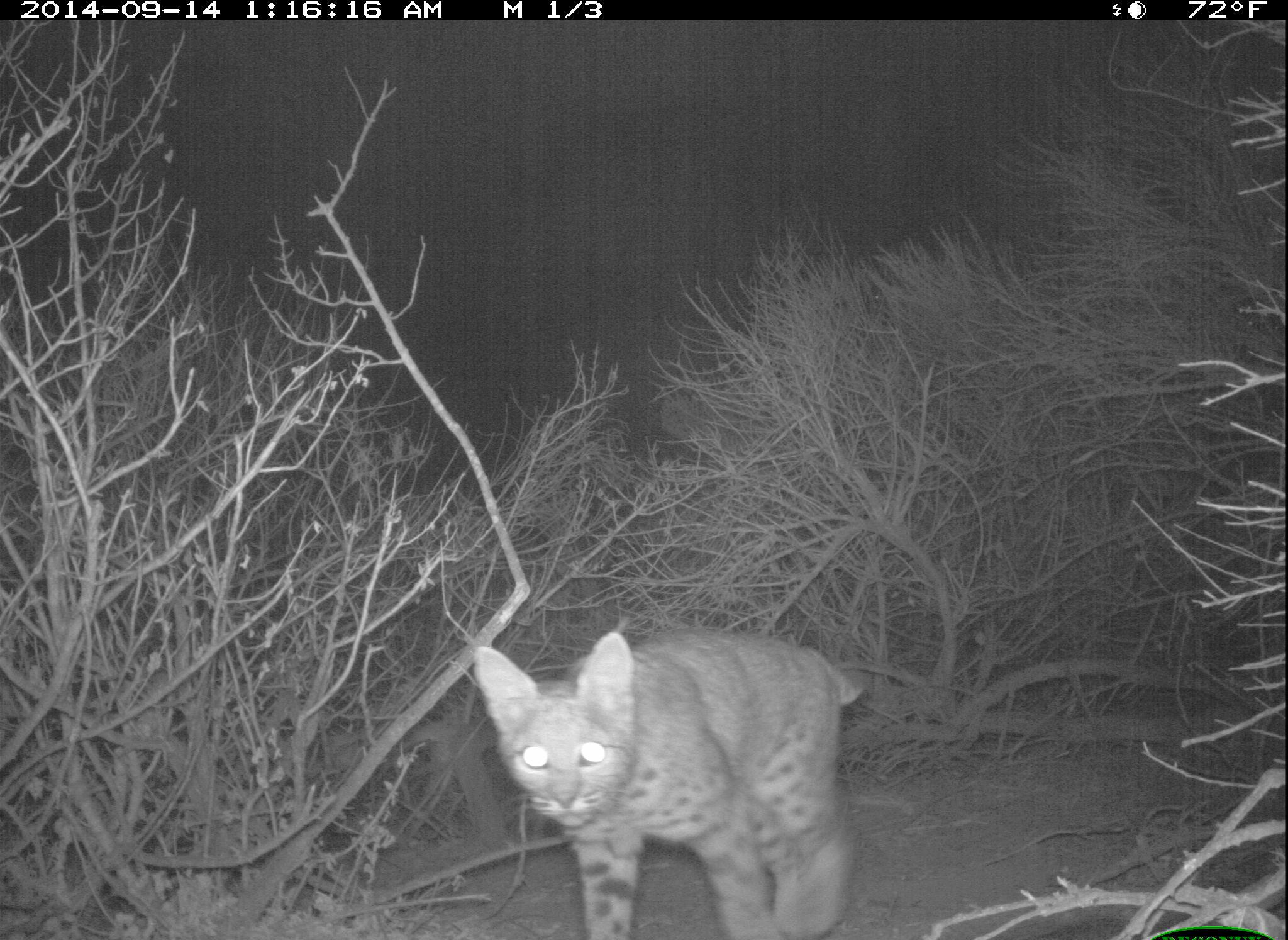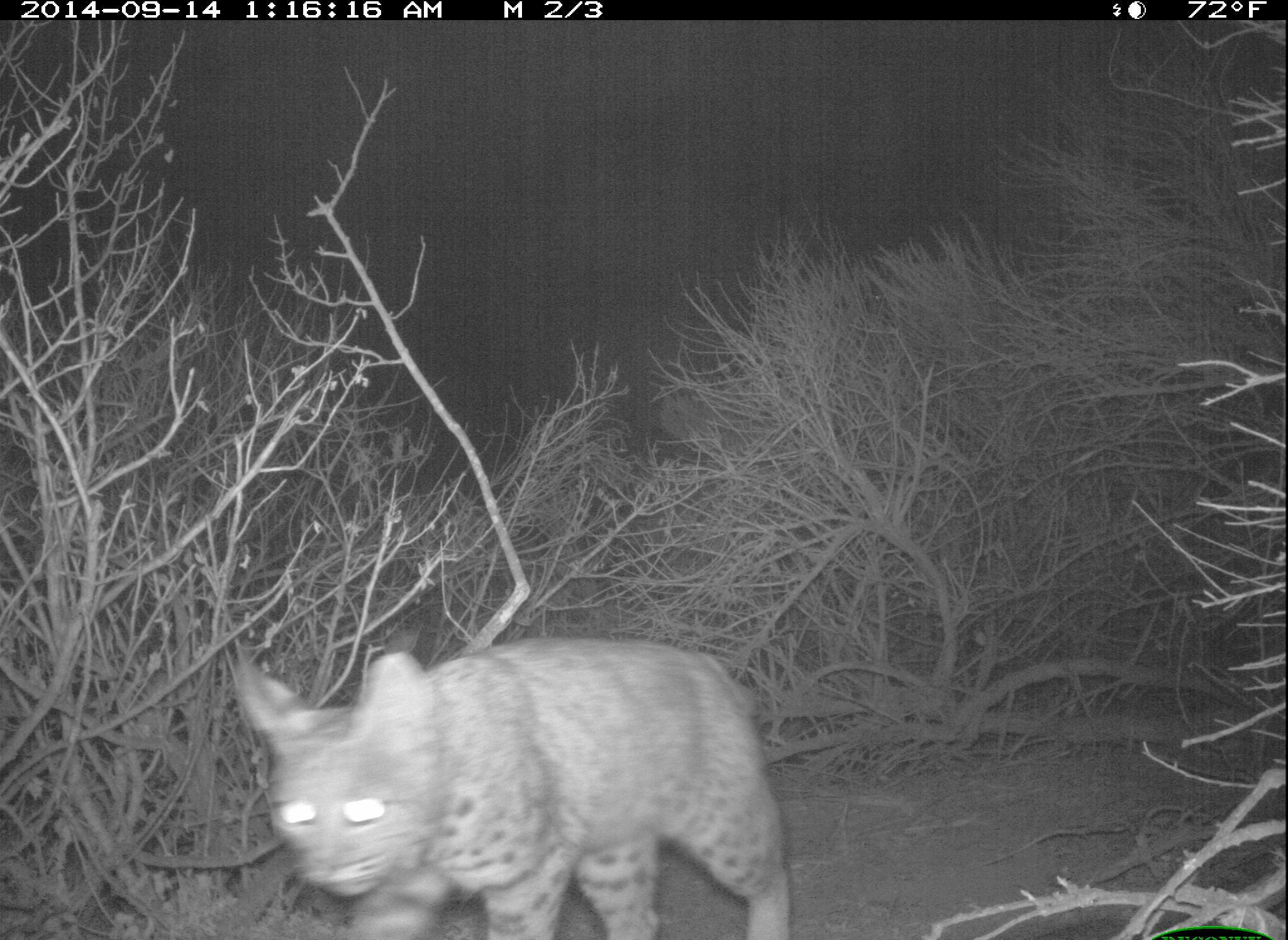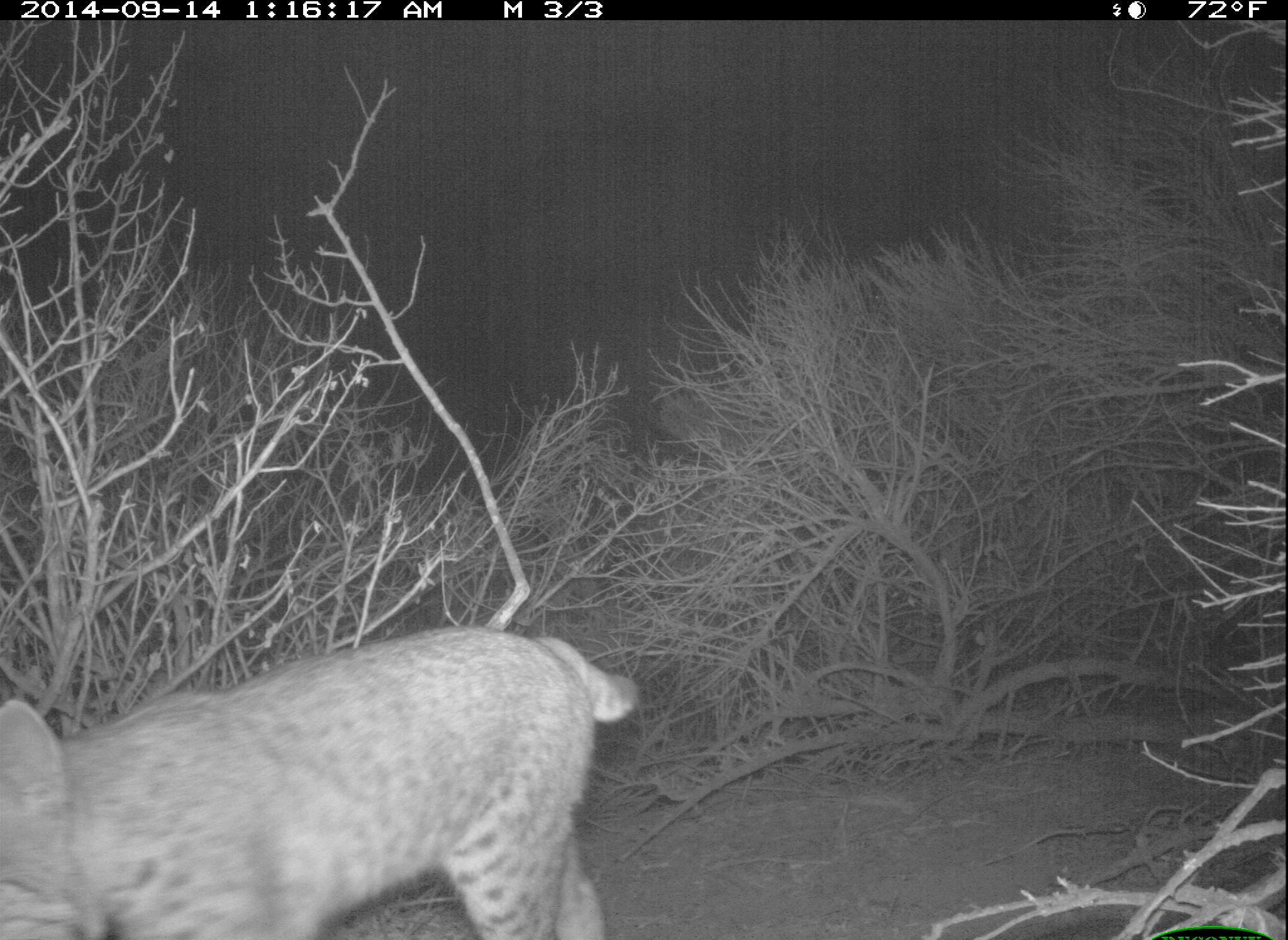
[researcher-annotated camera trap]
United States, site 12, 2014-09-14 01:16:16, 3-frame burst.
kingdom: Animalia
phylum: Chordata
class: Mammalia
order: Carnivora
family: Felidae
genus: Lynx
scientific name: Lynx rufus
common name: bobcat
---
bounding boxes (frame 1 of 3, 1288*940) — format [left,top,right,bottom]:
bobcat: [472,628,866,940]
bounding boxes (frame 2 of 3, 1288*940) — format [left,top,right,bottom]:
bobcat: [236,636,791,940]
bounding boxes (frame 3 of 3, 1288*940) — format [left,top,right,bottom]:
bobcat: [1,627,640,940]